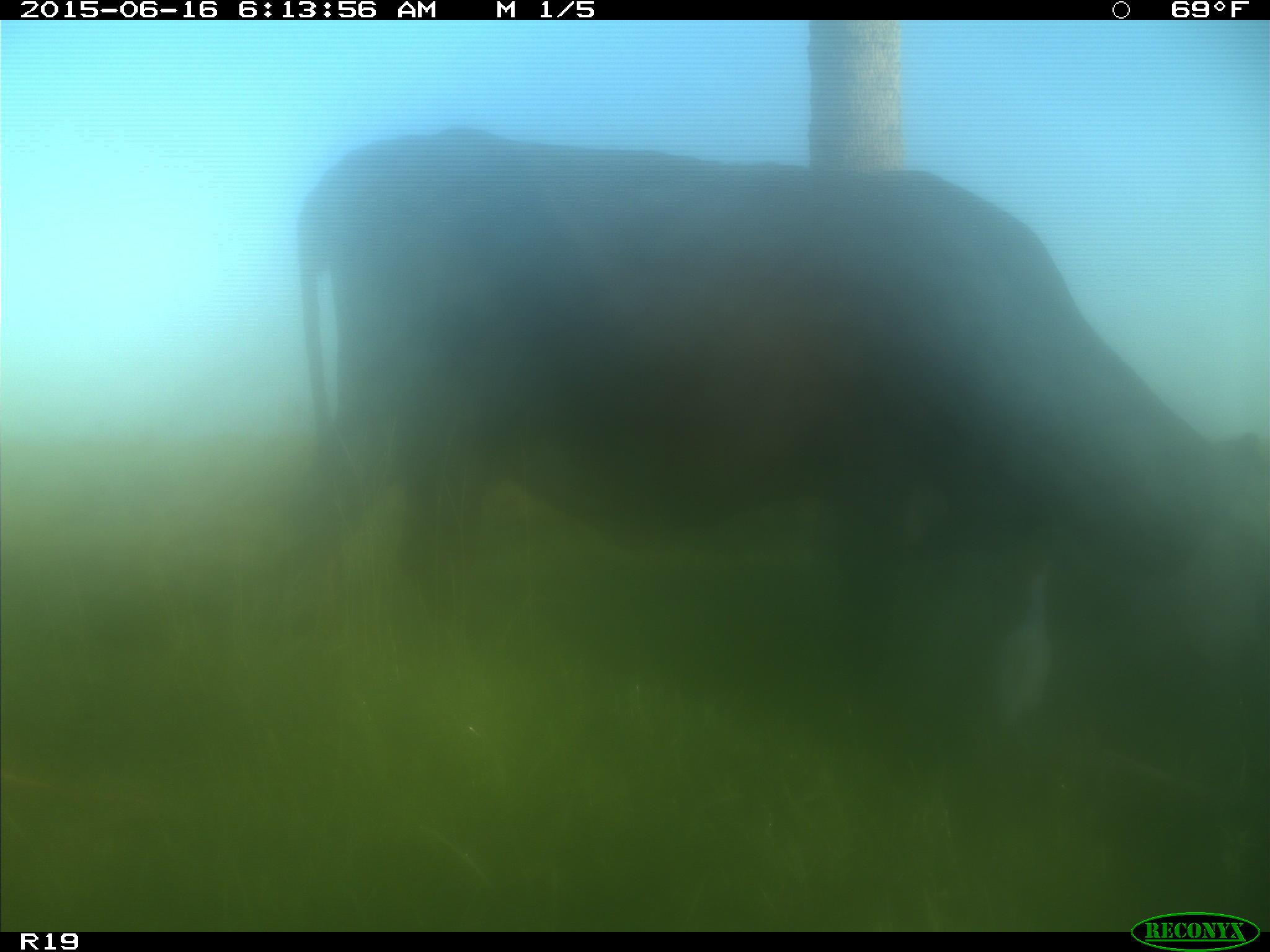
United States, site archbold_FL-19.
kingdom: Animalia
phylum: Chordata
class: Mammalia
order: Artiodactyla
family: Bovidae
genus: Bos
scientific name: Bos taurus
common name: domestic cow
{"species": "Bos taurus (domestic cow)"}